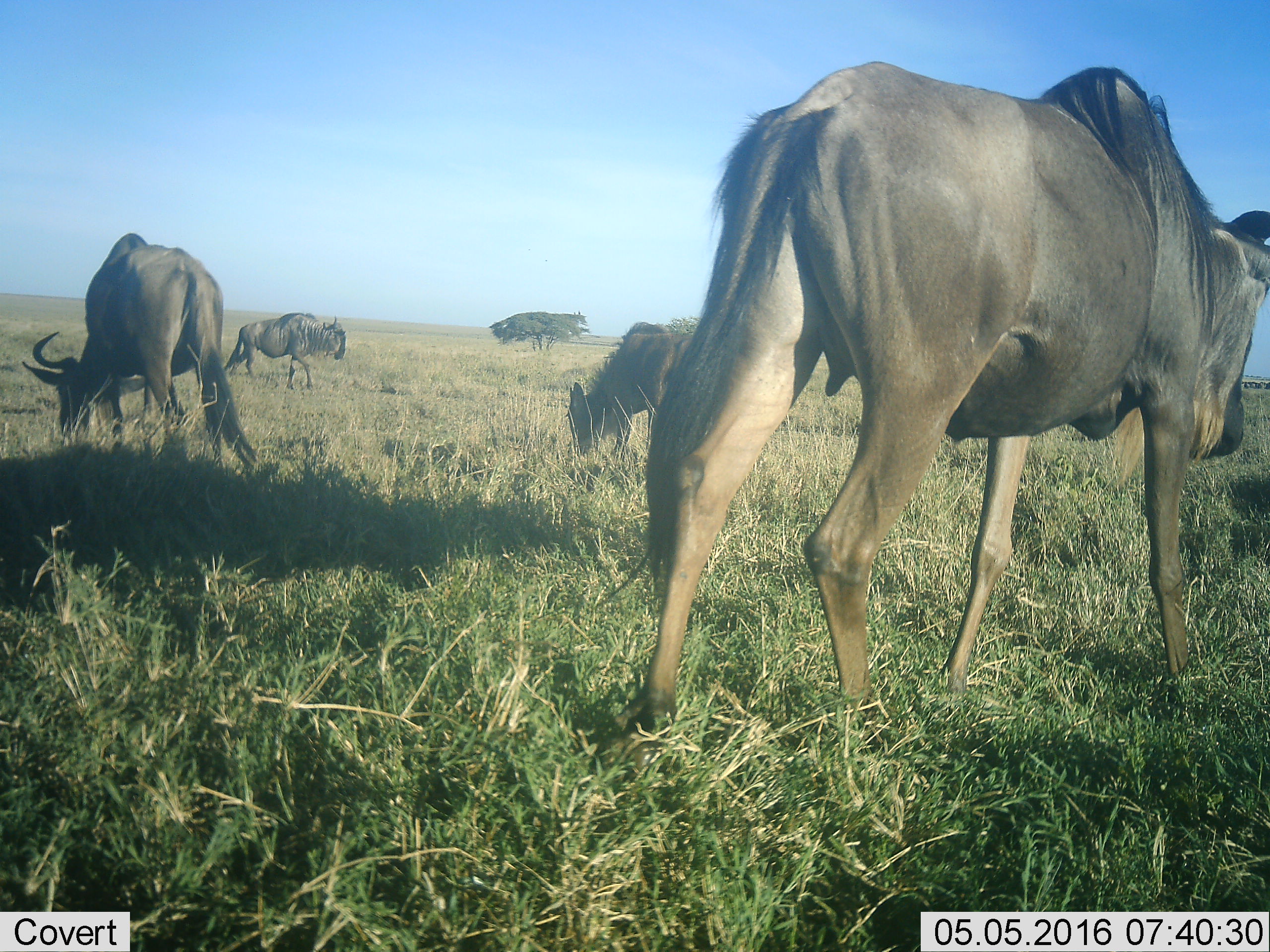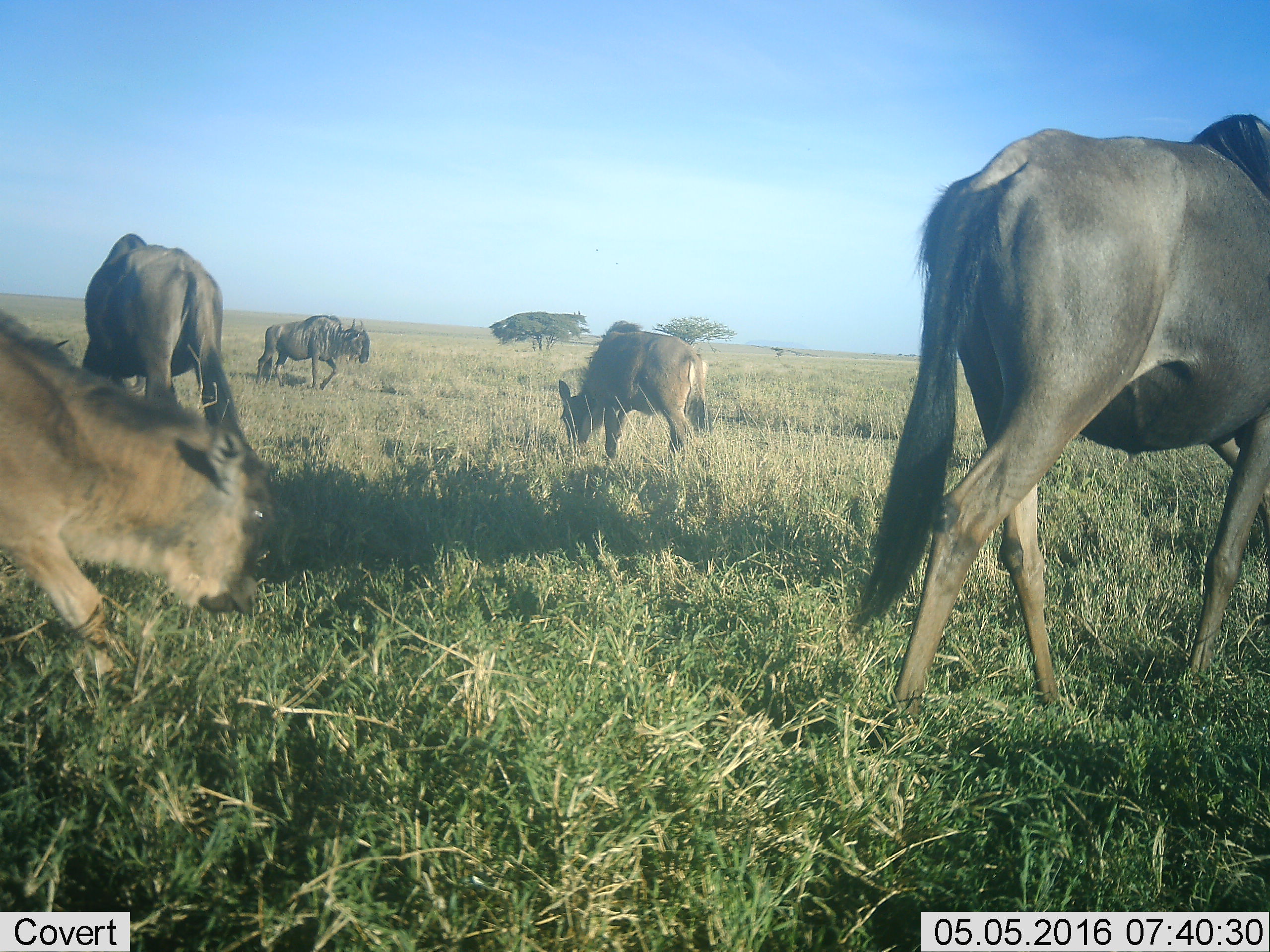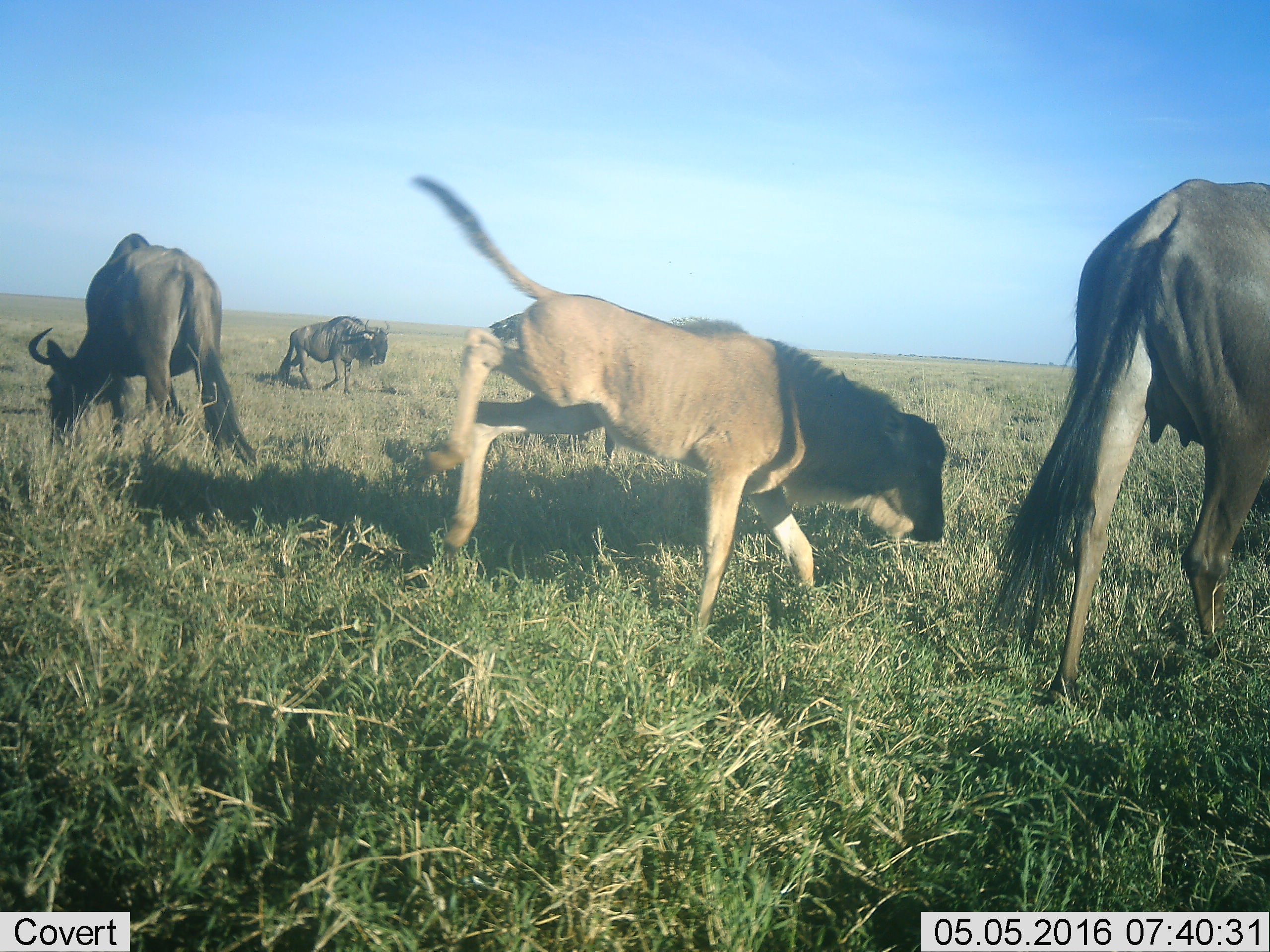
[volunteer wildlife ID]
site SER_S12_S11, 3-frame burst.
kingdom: Animalia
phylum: Chordata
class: Mammalia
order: Artiodactyla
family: Bovidae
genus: Connochaetes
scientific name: Connochaetes taurinus taurinus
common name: blue wildebeest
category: wildebeestblue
Wildebeestblue (blue wildebeest) (Connochaetes taurinus taurinus), count 5. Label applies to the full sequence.